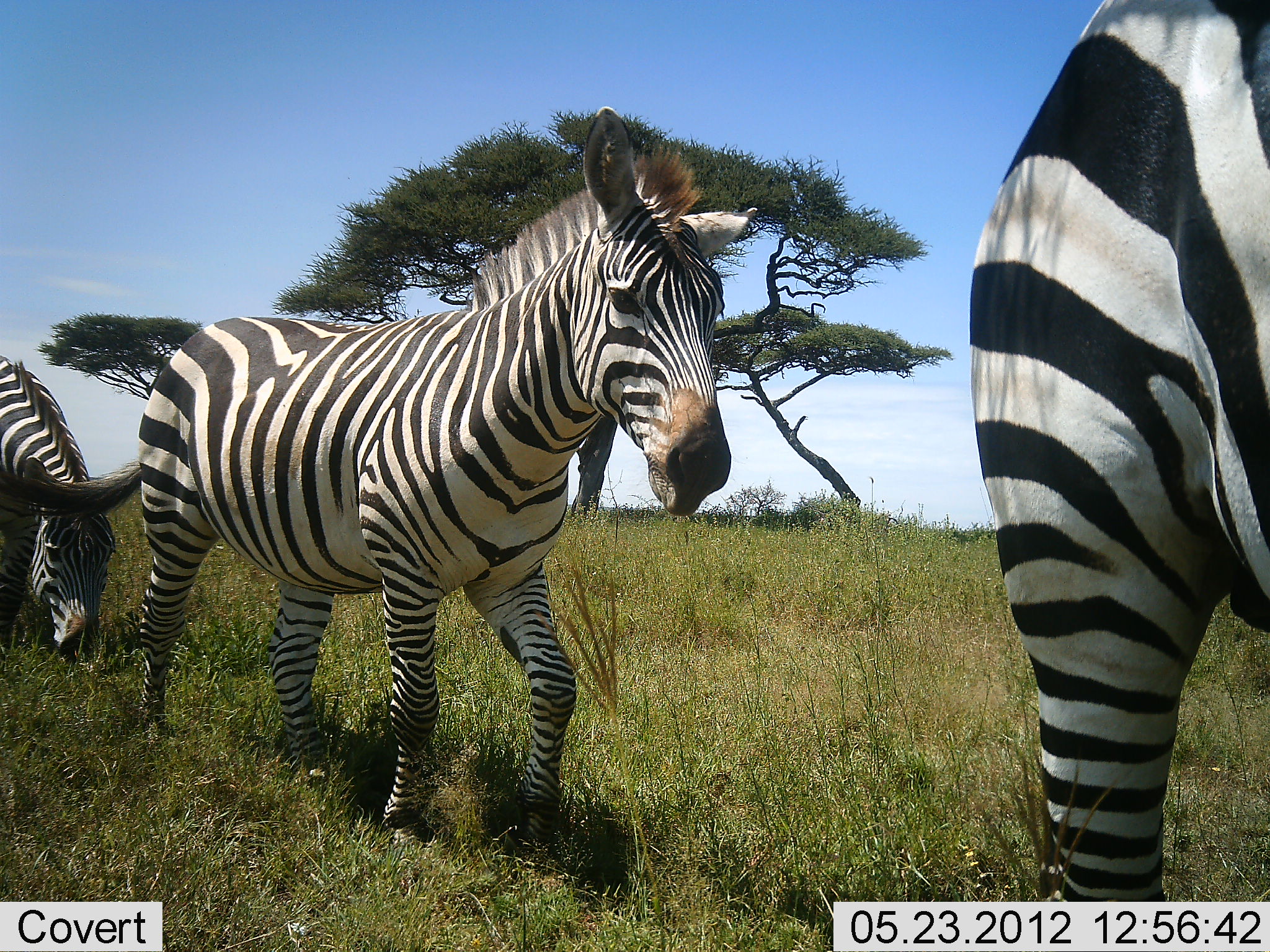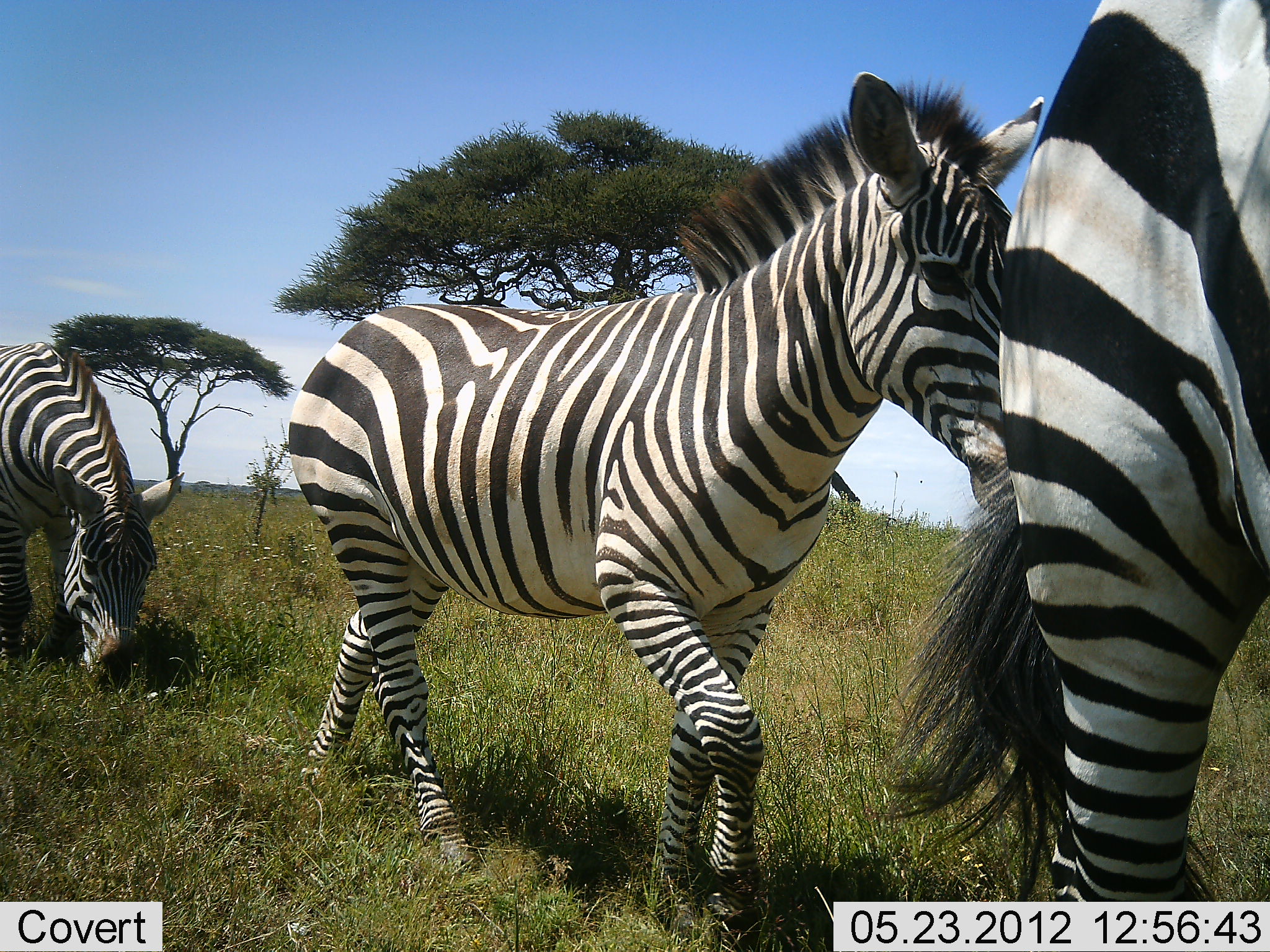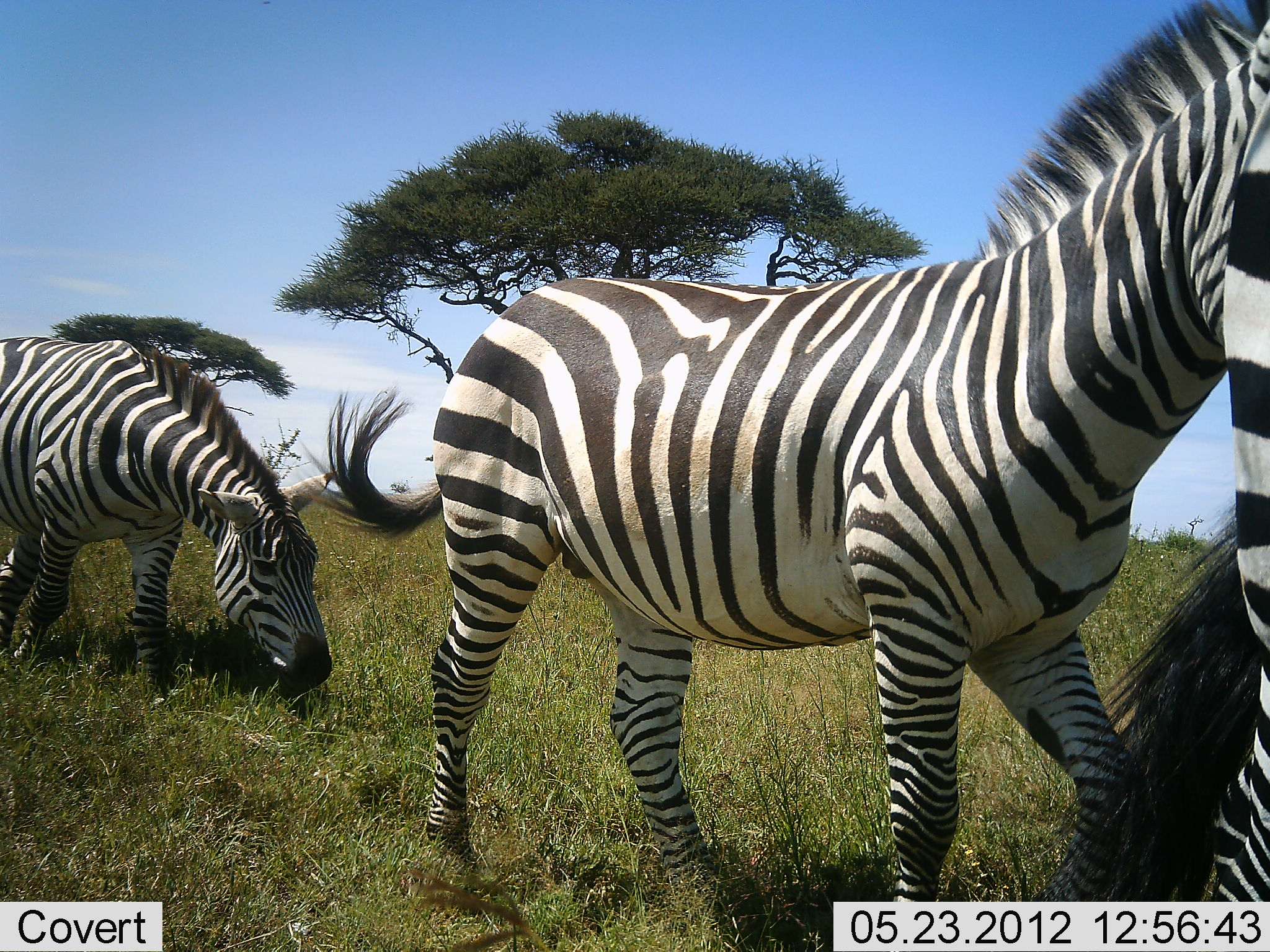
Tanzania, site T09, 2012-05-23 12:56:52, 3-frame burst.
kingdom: Animalia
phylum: Chordata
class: Mammalia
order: Perissodactyla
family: Equidae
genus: Equus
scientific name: Equus quagga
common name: plains zebra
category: zebra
Zebra (plains zebra) (Equus quagga), count 3. Behavior (volunteer vote fractions): standing 10%, resting 0%, moving 100%, interacting 0%. Young present (vote fraction): 10%. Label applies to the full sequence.